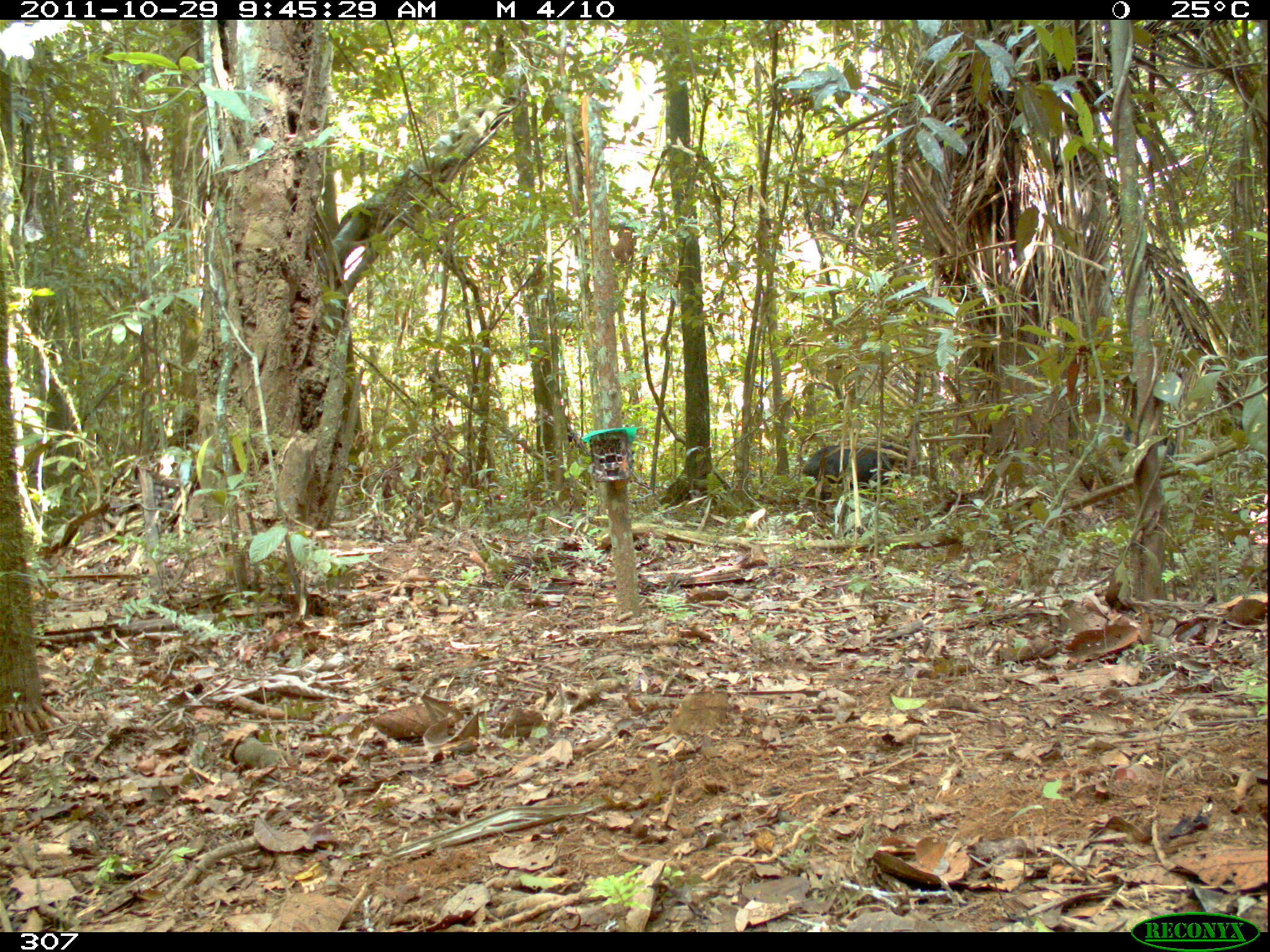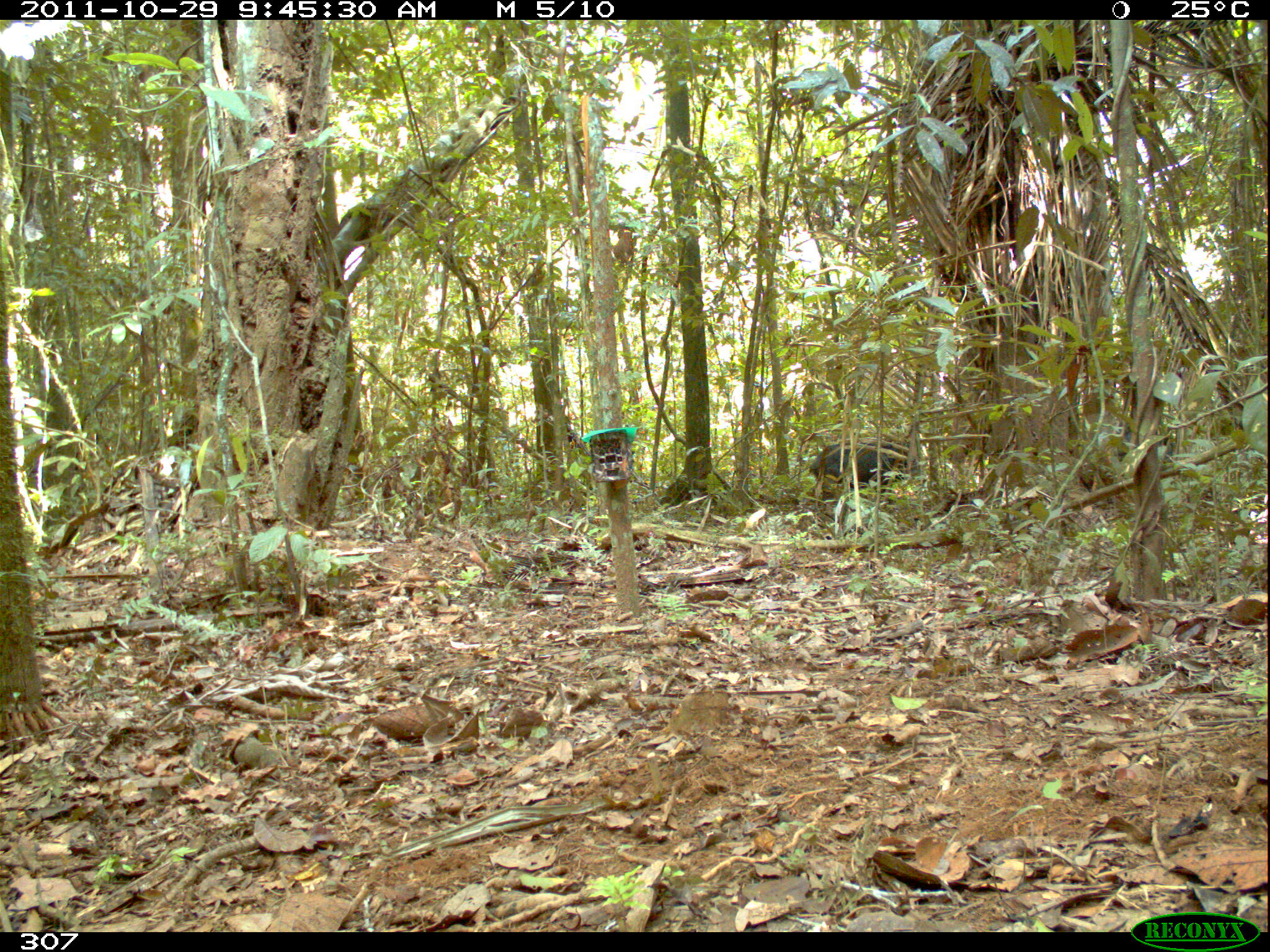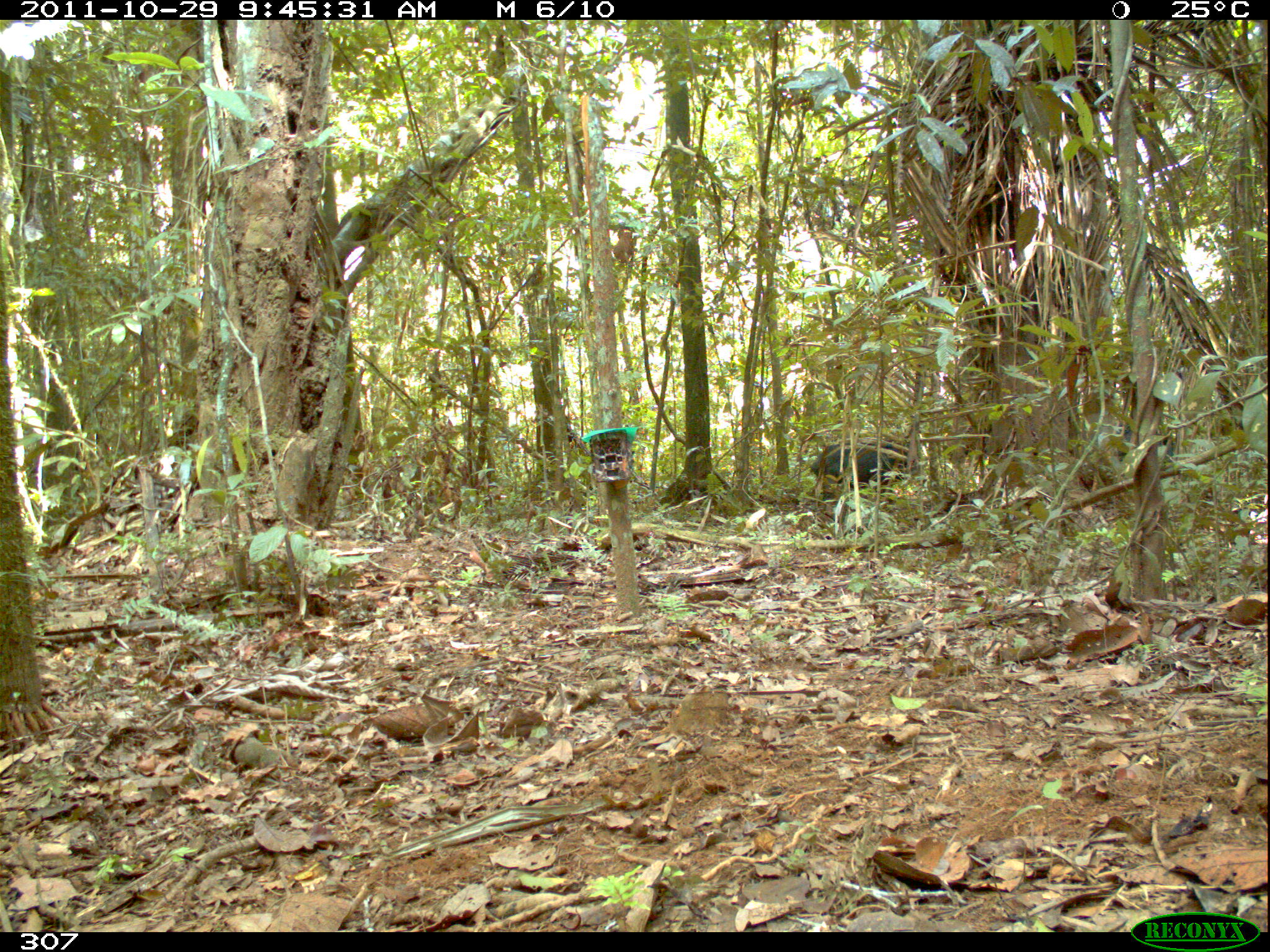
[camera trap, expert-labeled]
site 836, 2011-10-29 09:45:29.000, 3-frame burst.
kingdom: Animalia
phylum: Chordata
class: Mammalia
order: Artiodactyla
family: Tayassuidae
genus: Tayassu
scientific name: Tayassu pecari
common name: white-lipped peccary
Tayassu pecari (white-lipped peccary).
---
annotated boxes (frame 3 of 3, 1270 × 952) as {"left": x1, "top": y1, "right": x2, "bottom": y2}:
tayassu pecari: {"left": 809, "top": 439, "right": 920, "bottom": 500}